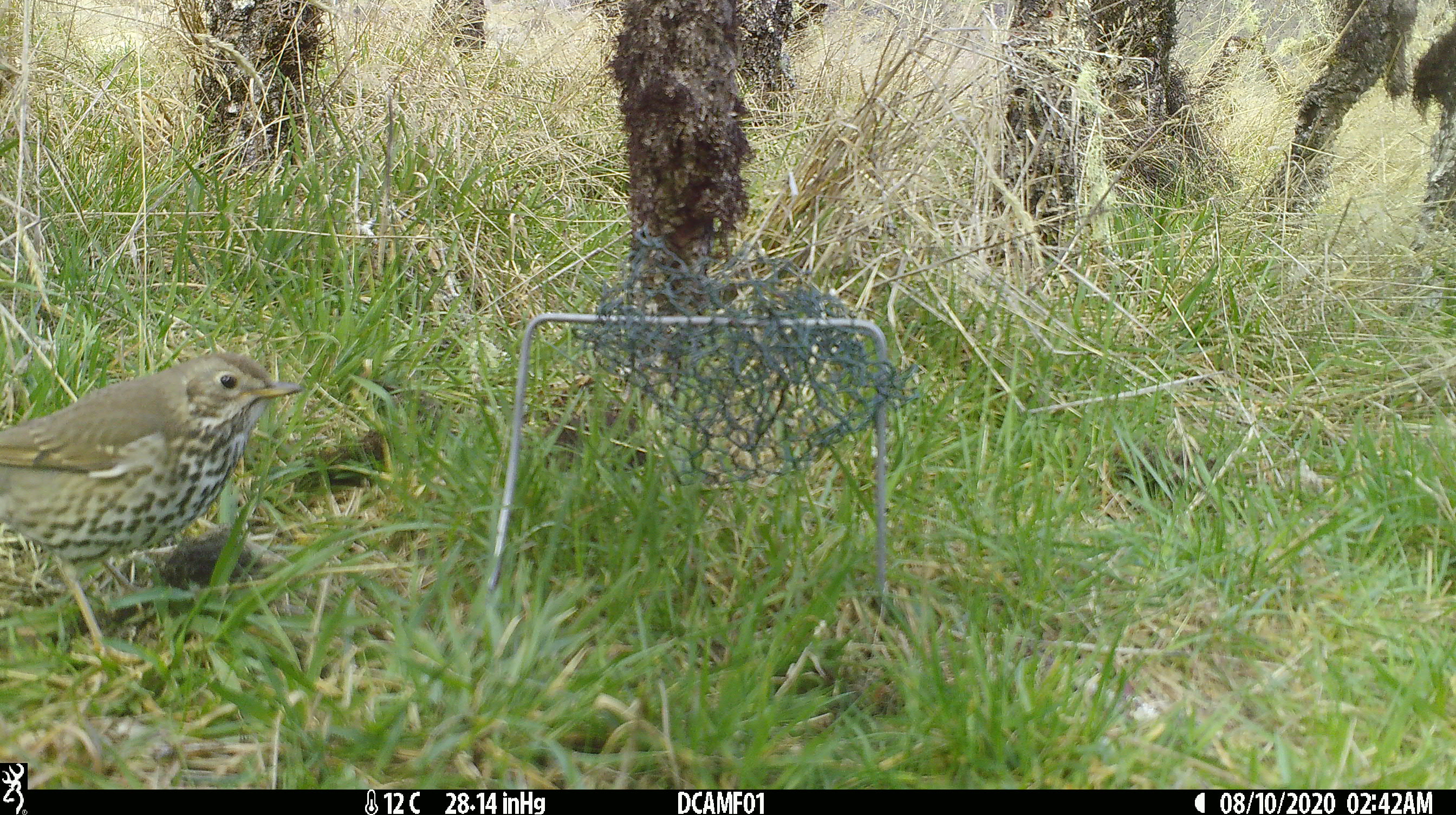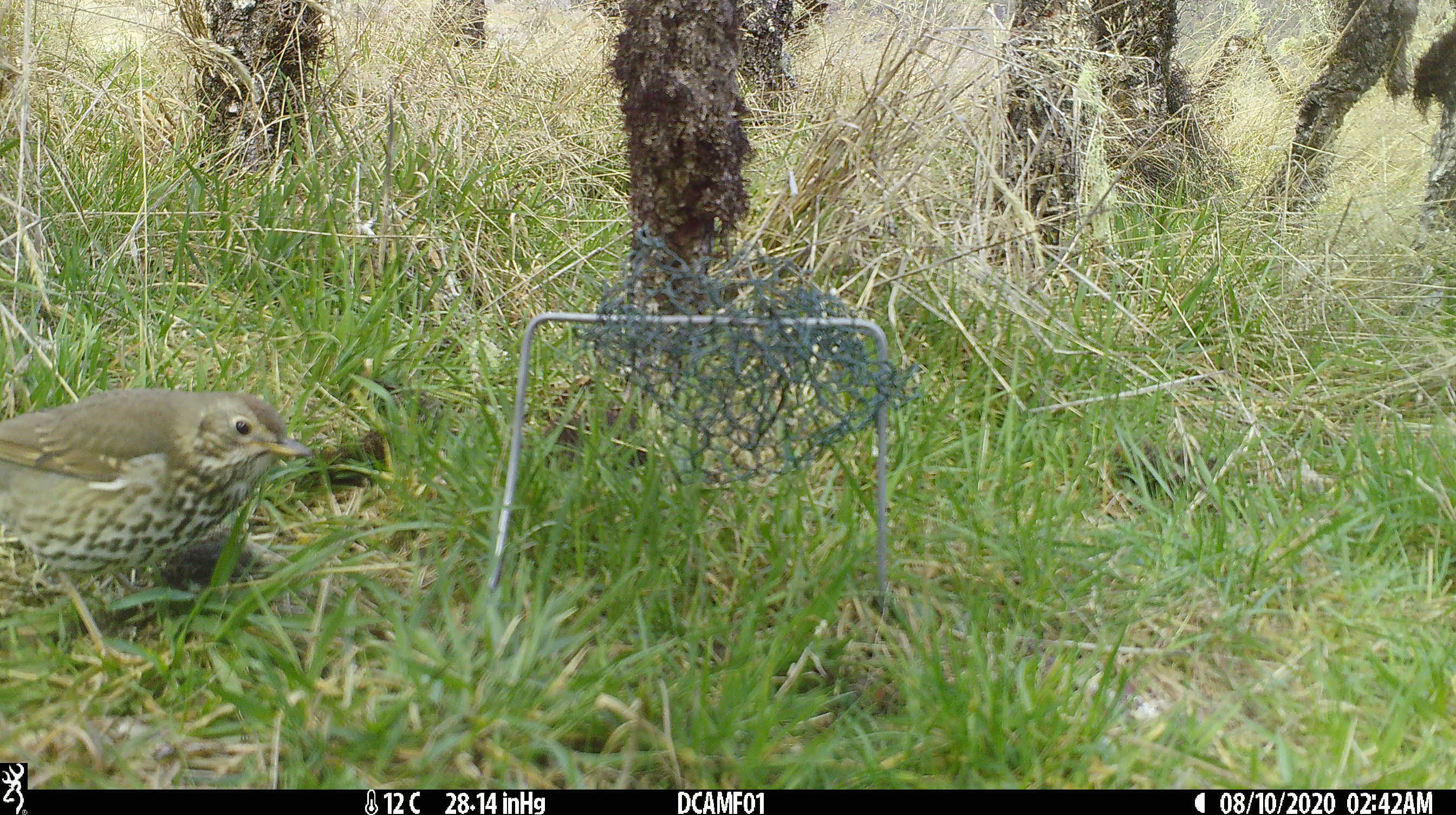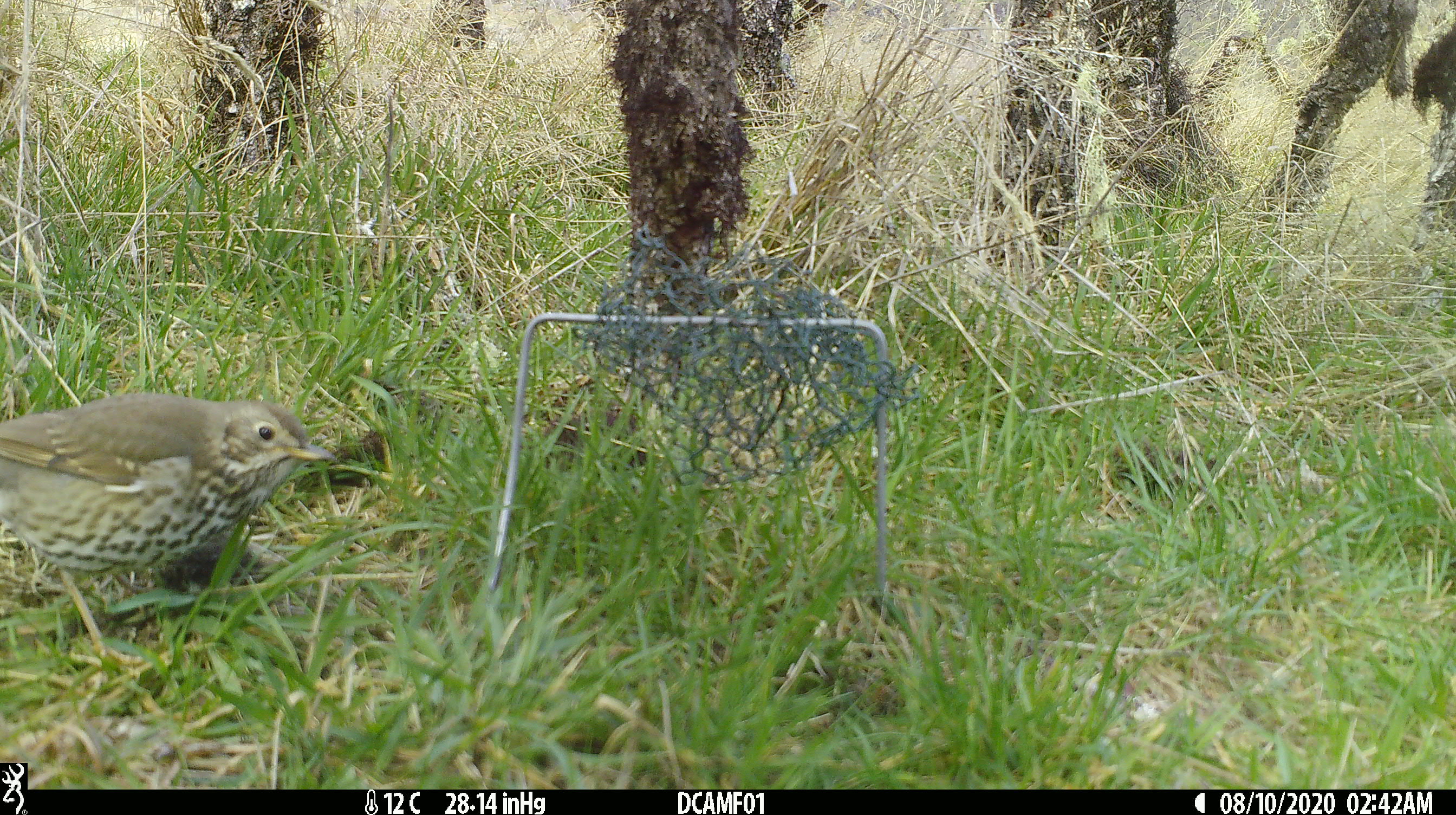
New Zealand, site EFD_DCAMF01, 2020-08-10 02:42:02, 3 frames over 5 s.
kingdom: Animalia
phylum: Chordata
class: Aves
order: Passeriformes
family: Turdidae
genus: Turdus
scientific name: Turdus philomelos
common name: song thrush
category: thrush